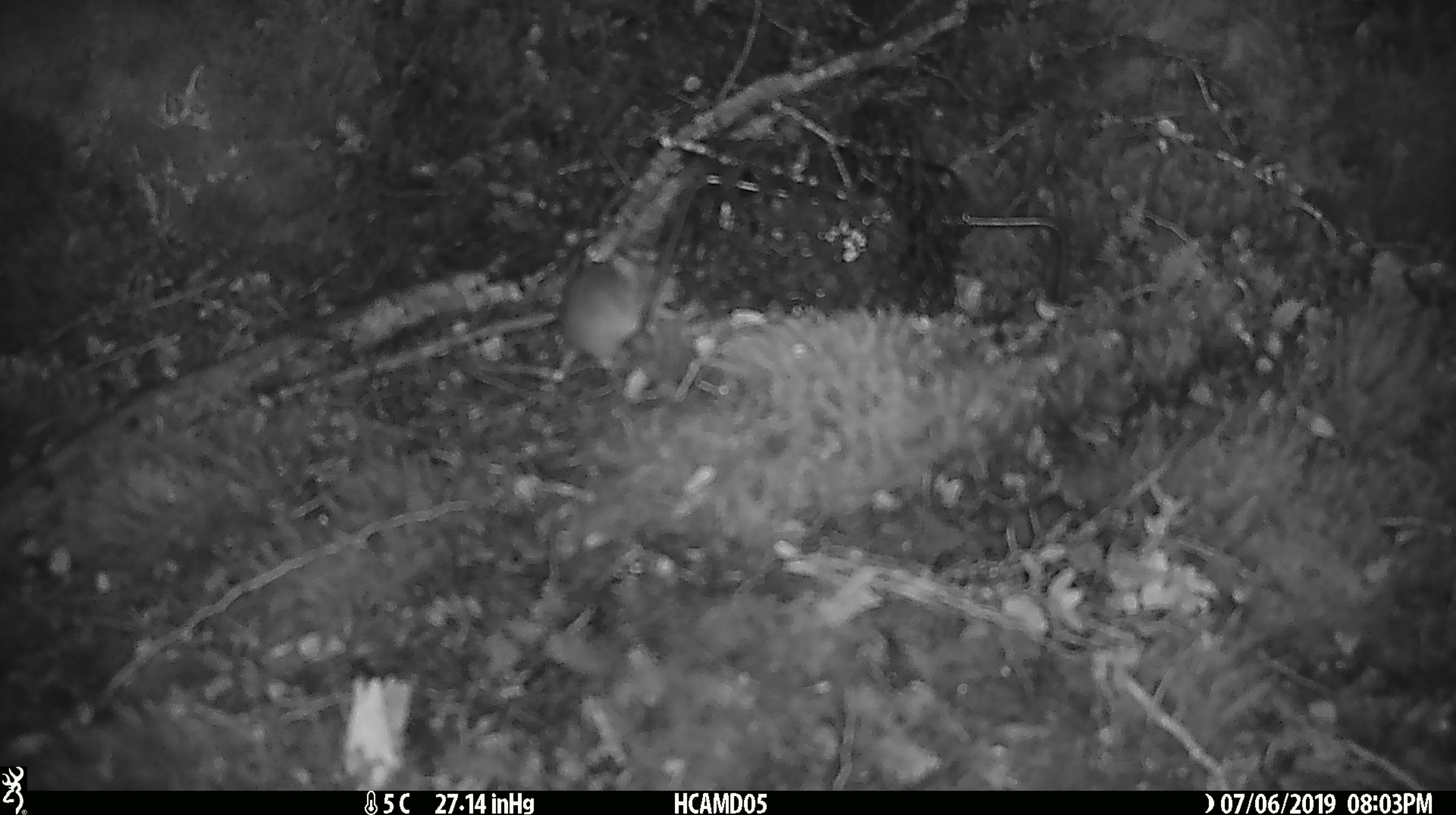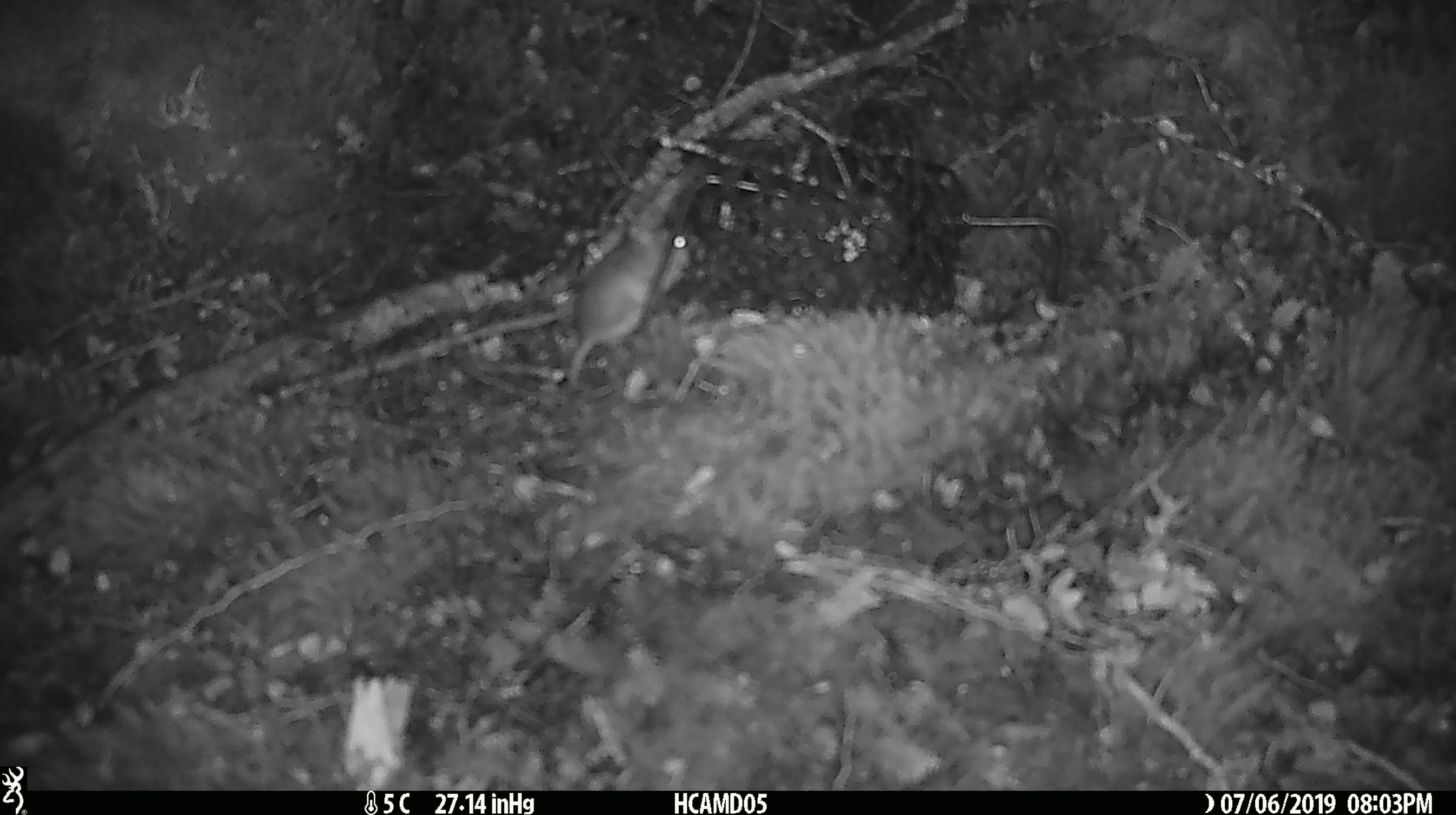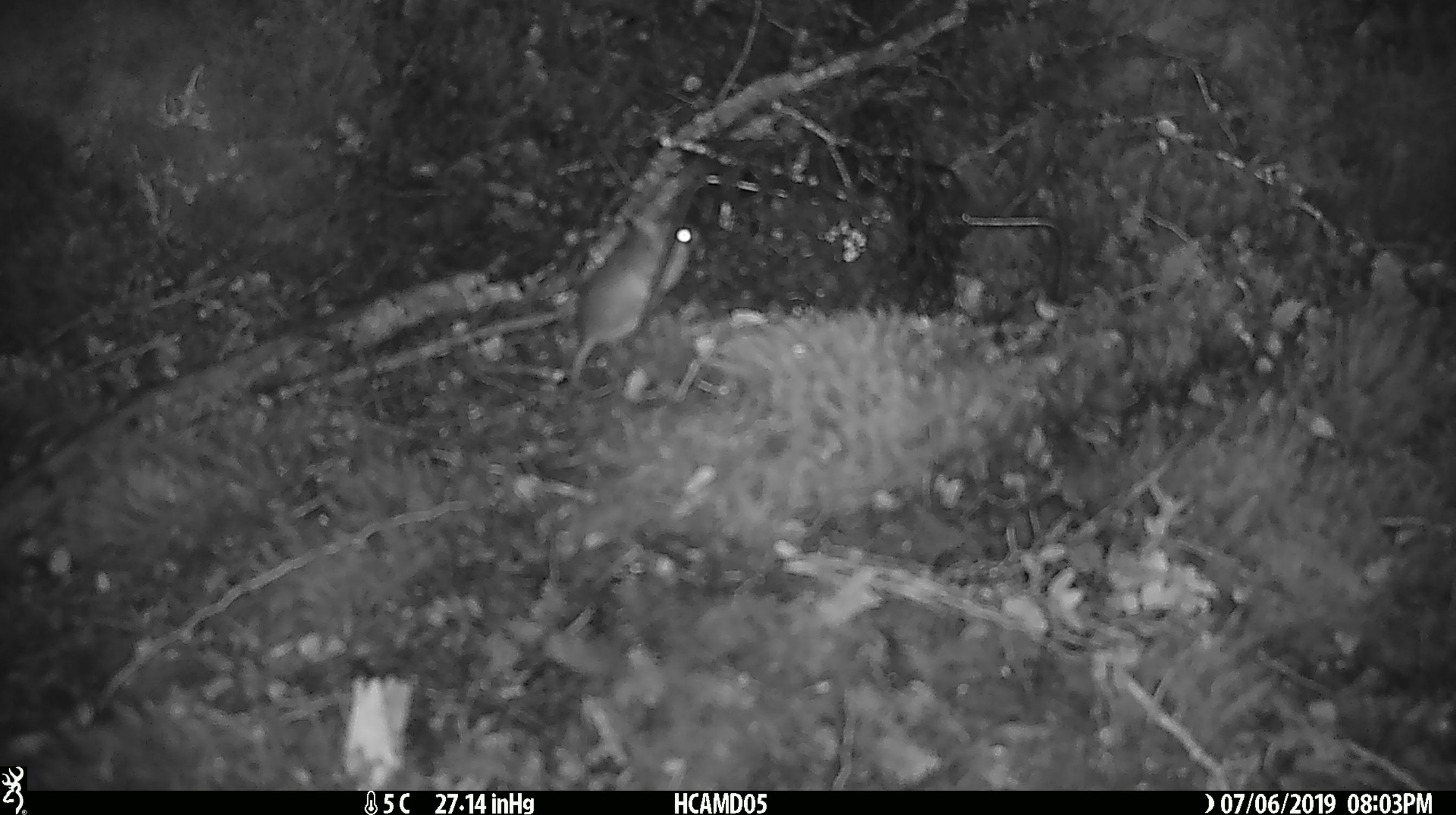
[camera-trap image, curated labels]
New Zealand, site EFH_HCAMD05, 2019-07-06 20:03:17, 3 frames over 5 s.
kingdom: Animalia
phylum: Chordata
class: Mammalia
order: Rodentia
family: Muridae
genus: Mus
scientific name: Mus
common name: mouse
Mouse (Mus).